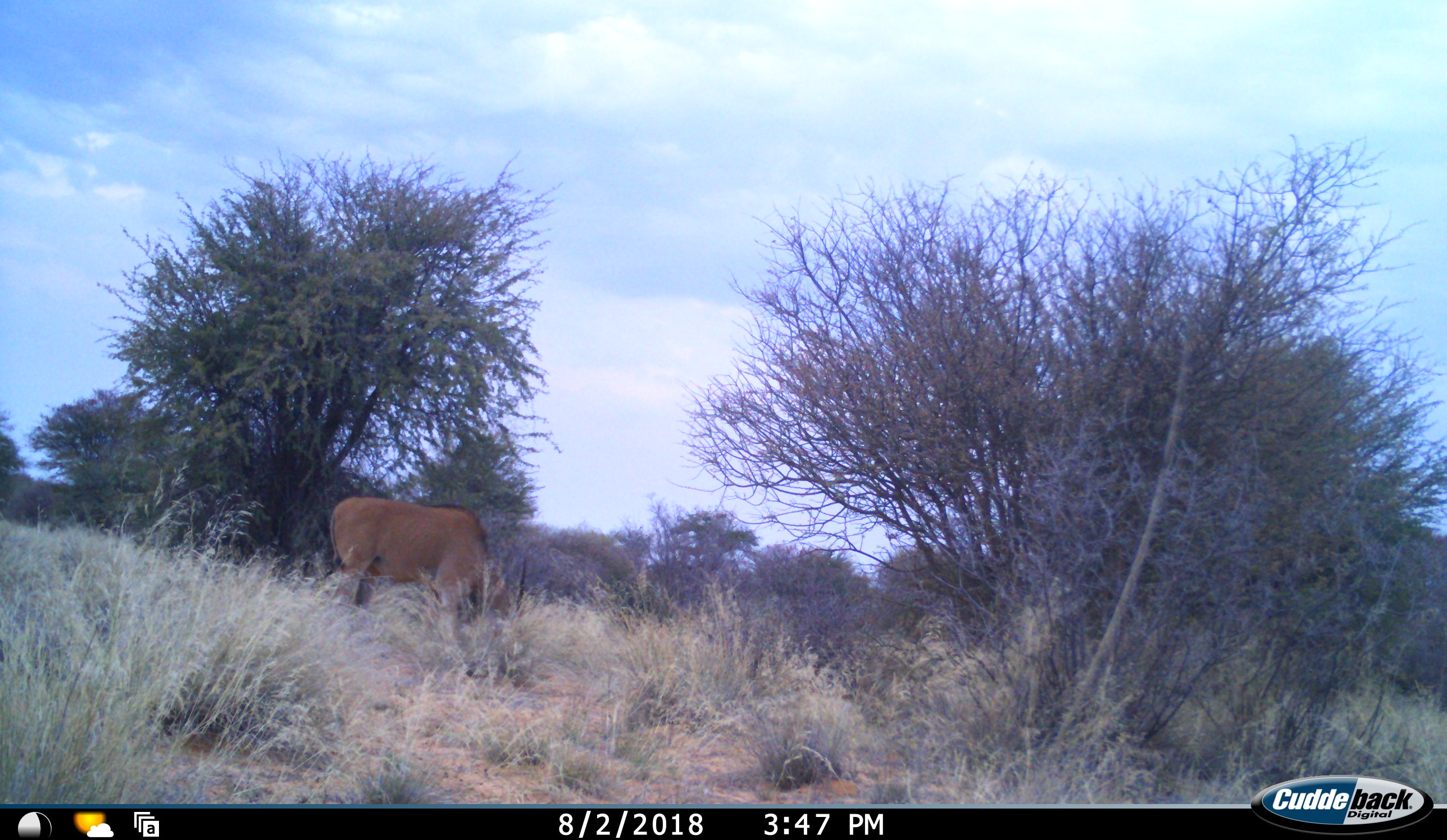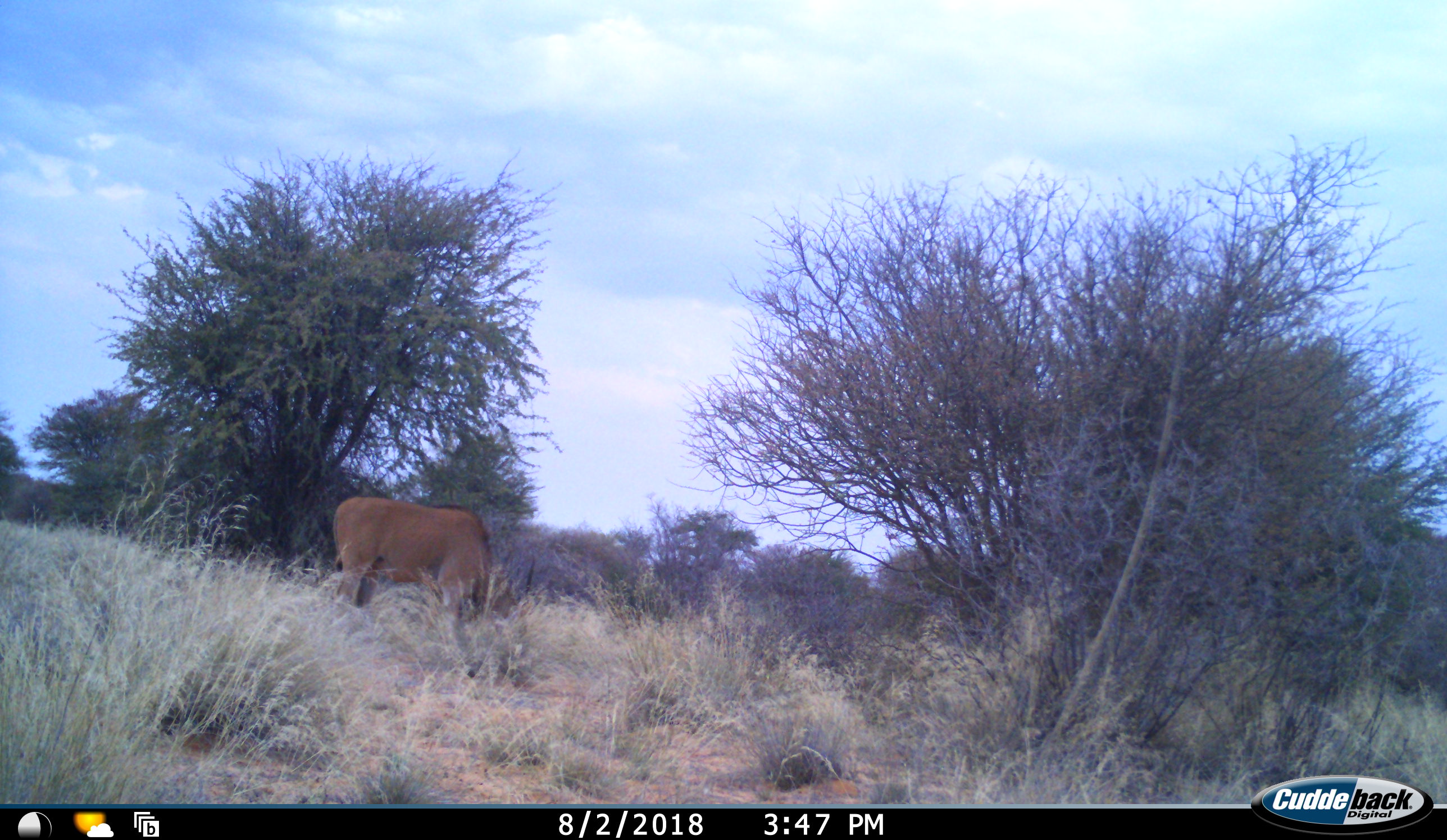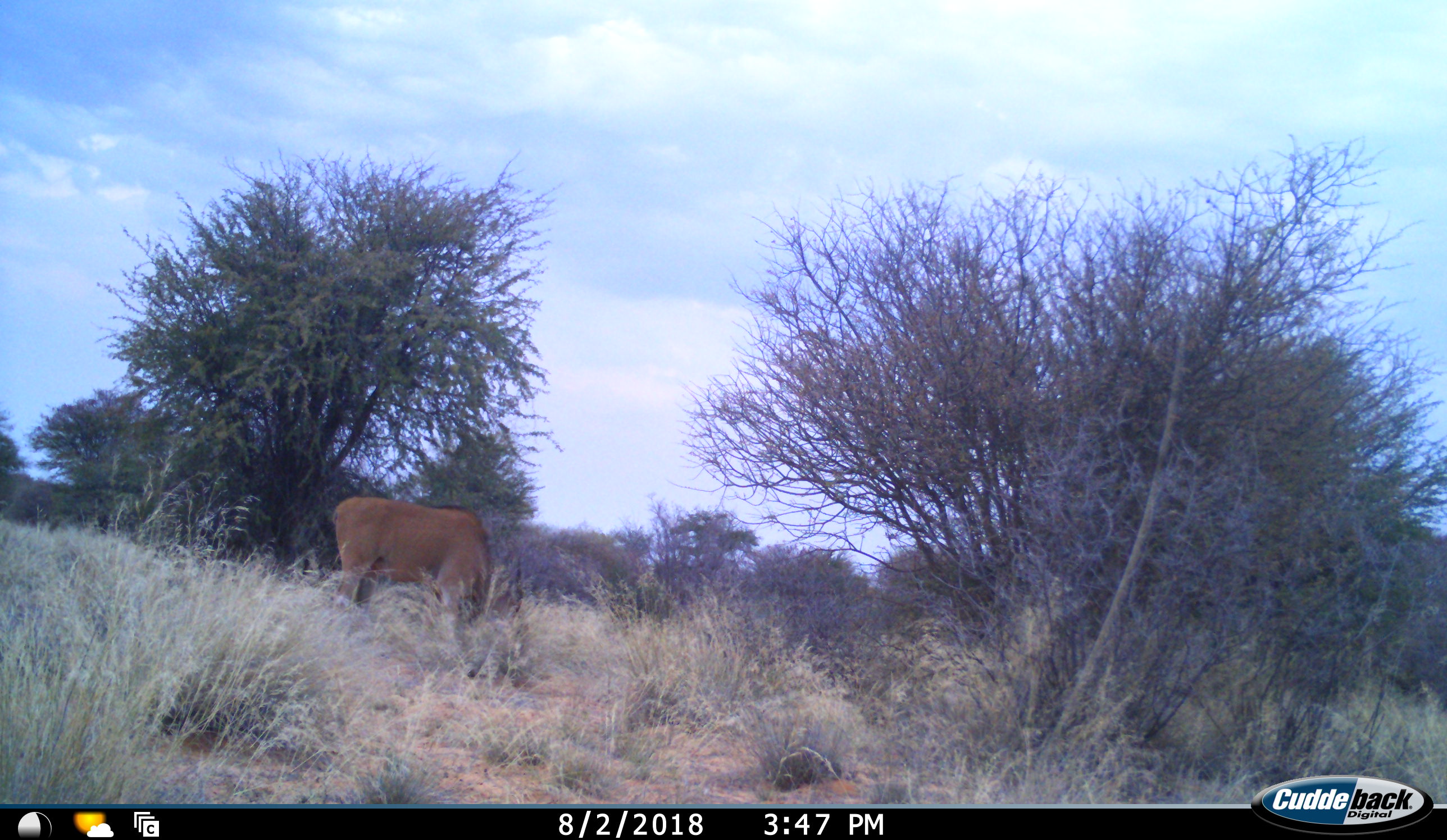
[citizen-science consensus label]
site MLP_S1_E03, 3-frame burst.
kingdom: Animalia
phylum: Chordata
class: Mammalia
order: Artiodactyla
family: Bovidae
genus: Tragelaphus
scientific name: Tragelaphus oryx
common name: eland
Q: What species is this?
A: Eland (Tragelaphus oryx).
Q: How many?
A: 1.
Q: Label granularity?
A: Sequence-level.